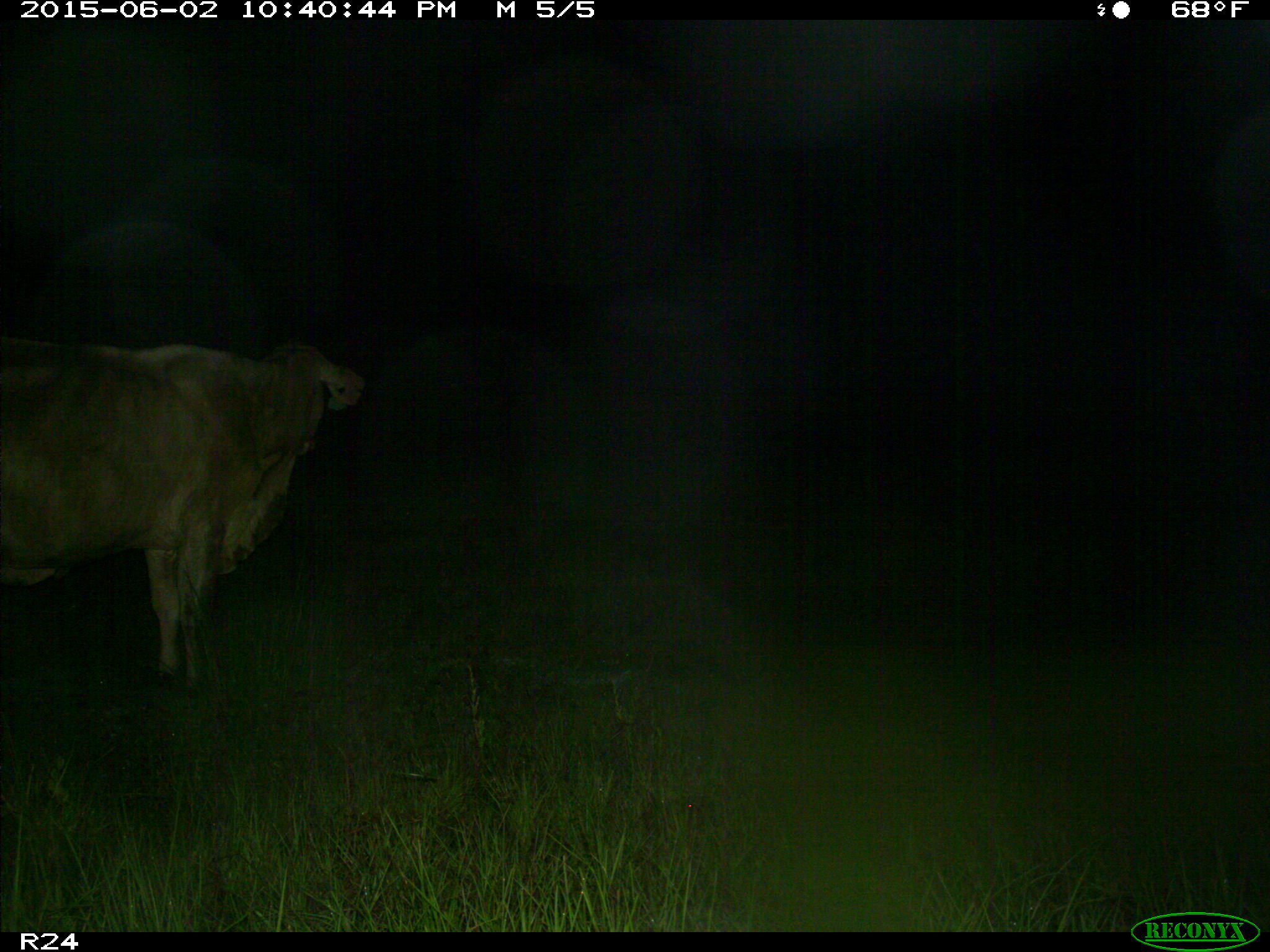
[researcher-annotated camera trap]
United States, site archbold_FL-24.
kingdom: Animalia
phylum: Chordata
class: Mammalia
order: Artiodactyla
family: Bovidae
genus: Bos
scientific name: Bos taurus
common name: domestic cow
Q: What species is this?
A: Bos taurus (domestic cow).